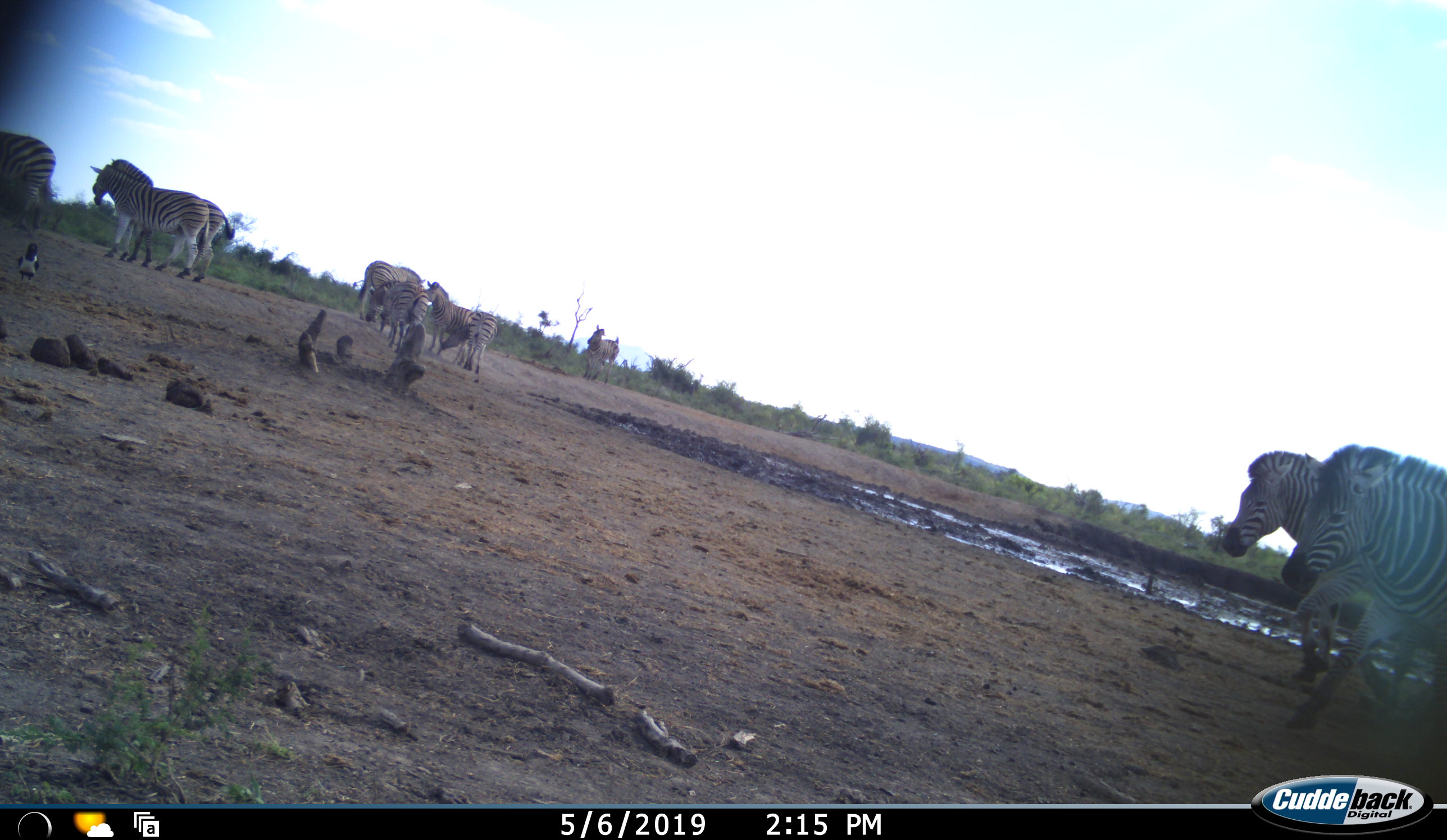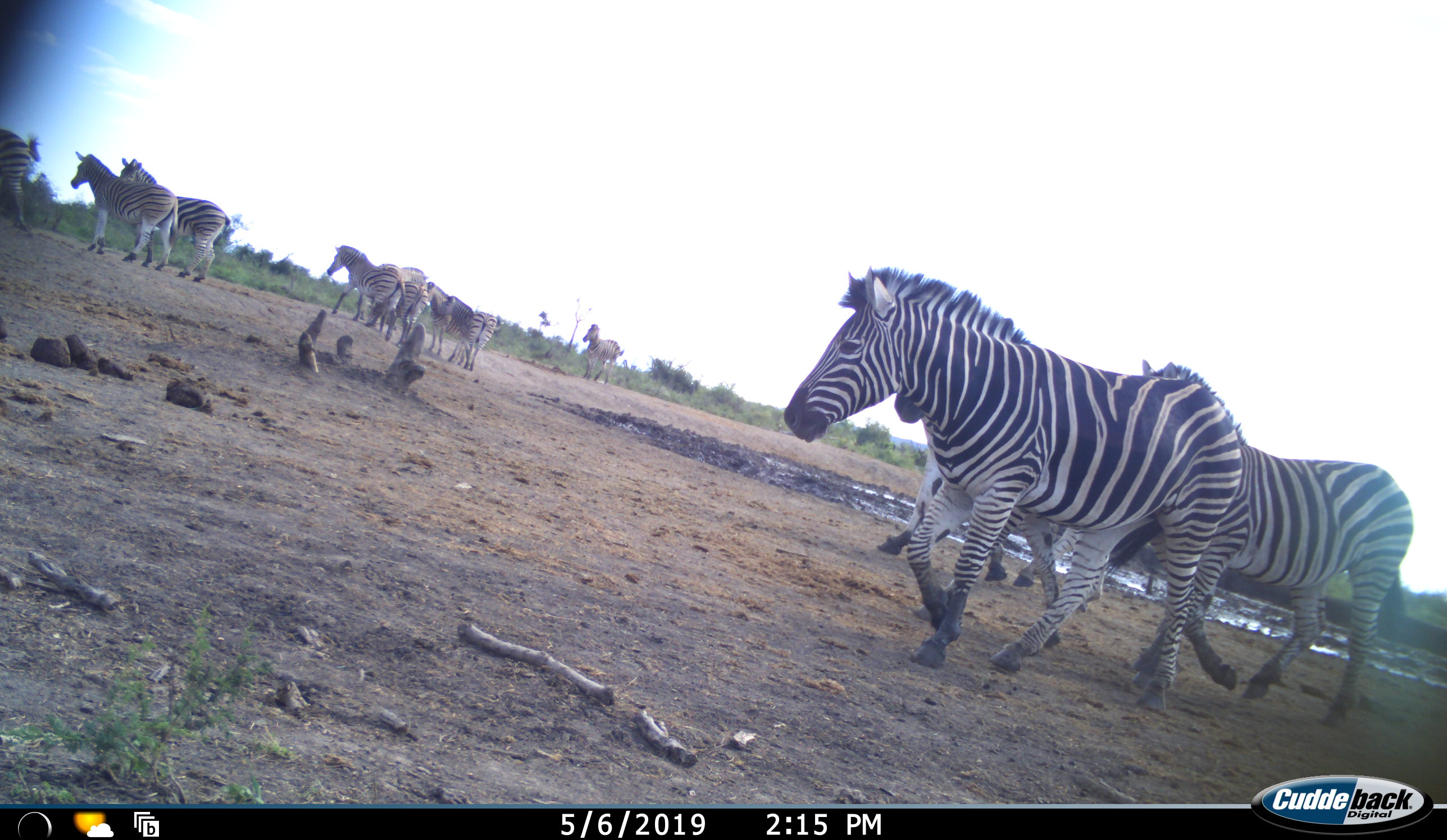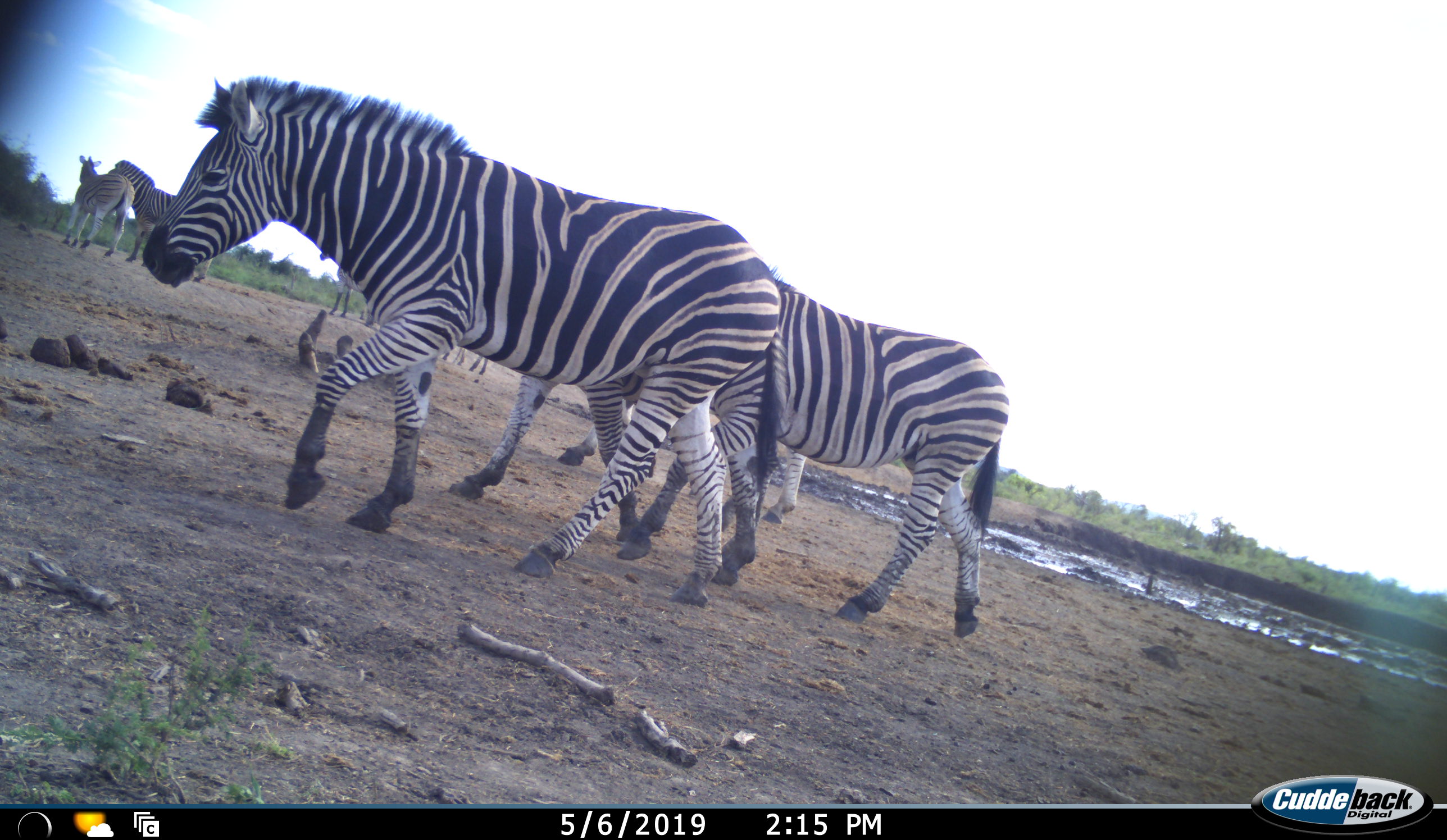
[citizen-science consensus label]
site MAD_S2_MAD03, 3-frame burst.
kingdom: Animalia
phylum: Chordata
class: Mammalia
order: Perissodactyla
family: Equidae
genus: Equus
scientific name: Equus quagga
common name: plains zebra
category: zebraplains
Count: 11-50.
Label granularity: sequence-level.